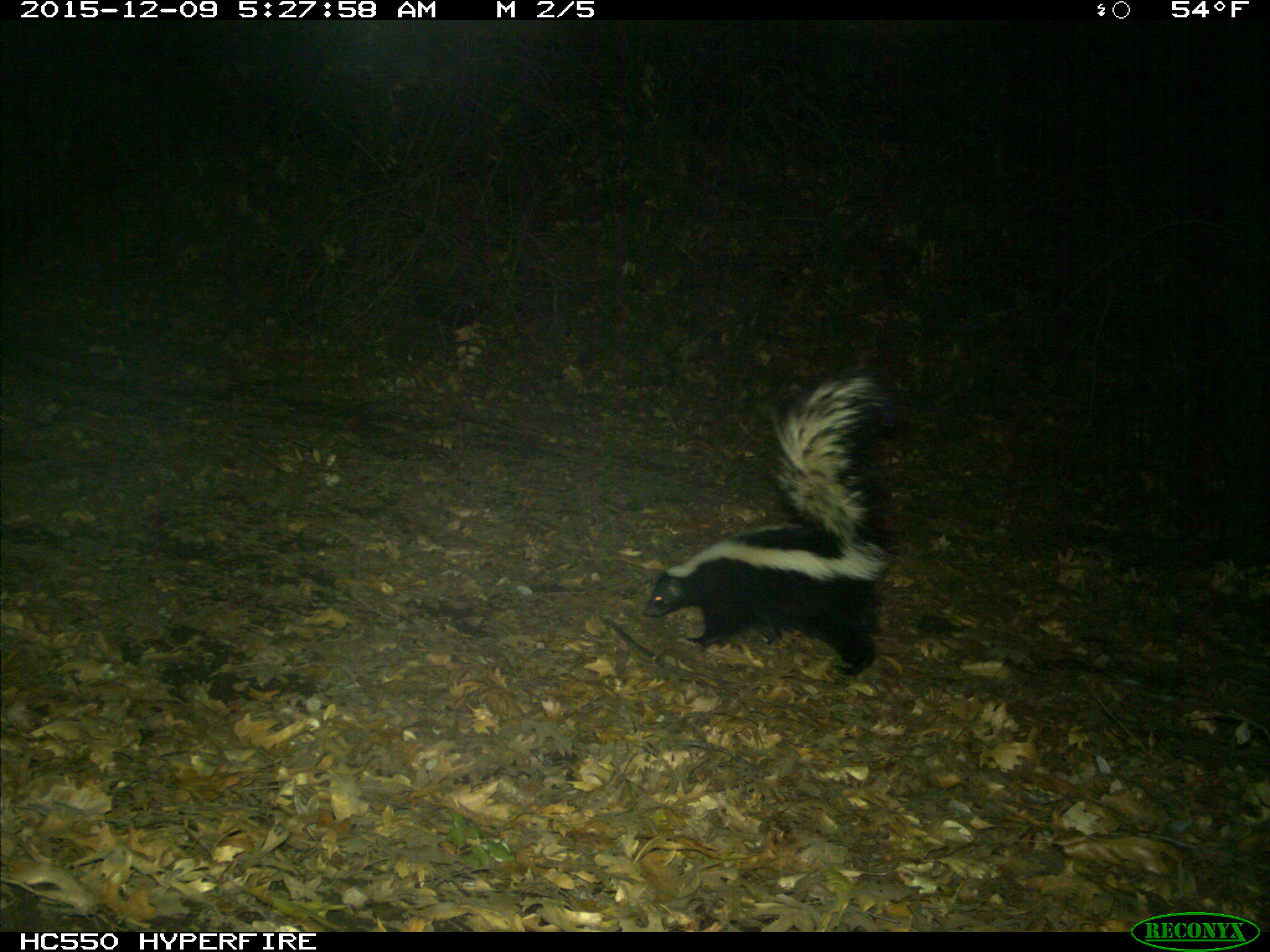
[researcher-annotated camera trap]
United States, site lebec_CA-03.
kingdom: Animalia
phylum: Chordata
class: Mammalia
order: Carnivora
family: Mephitidae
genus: Mephitis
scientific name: Mephitis mephitis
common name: striped skunk